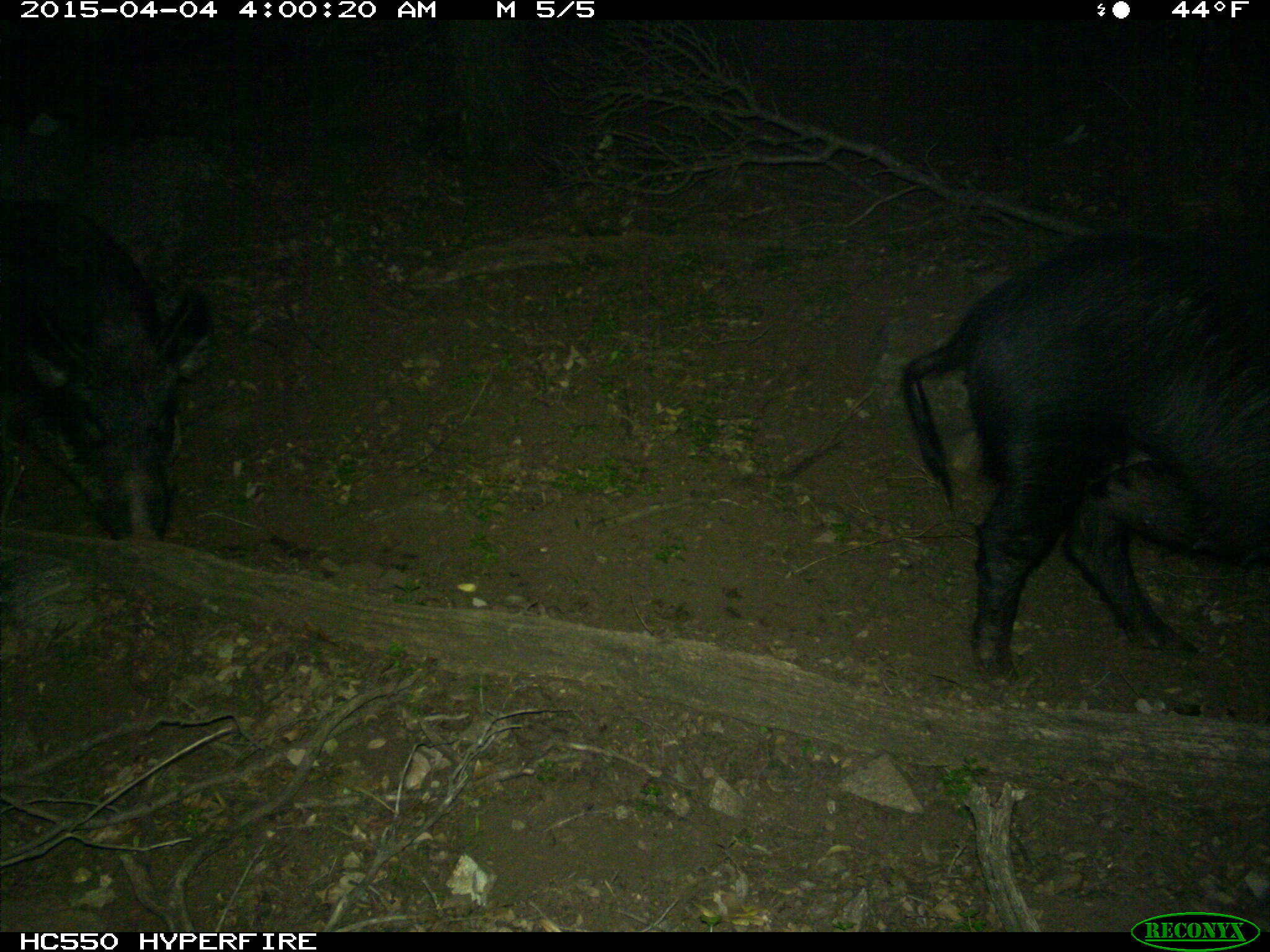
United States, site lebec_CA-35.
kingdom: Animalia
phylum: Chordata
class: Mammalia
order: Artiodactyla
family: Suidae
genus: Sus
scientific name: Sus scrofa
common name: wild boar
Sus scrofa (wild boar).